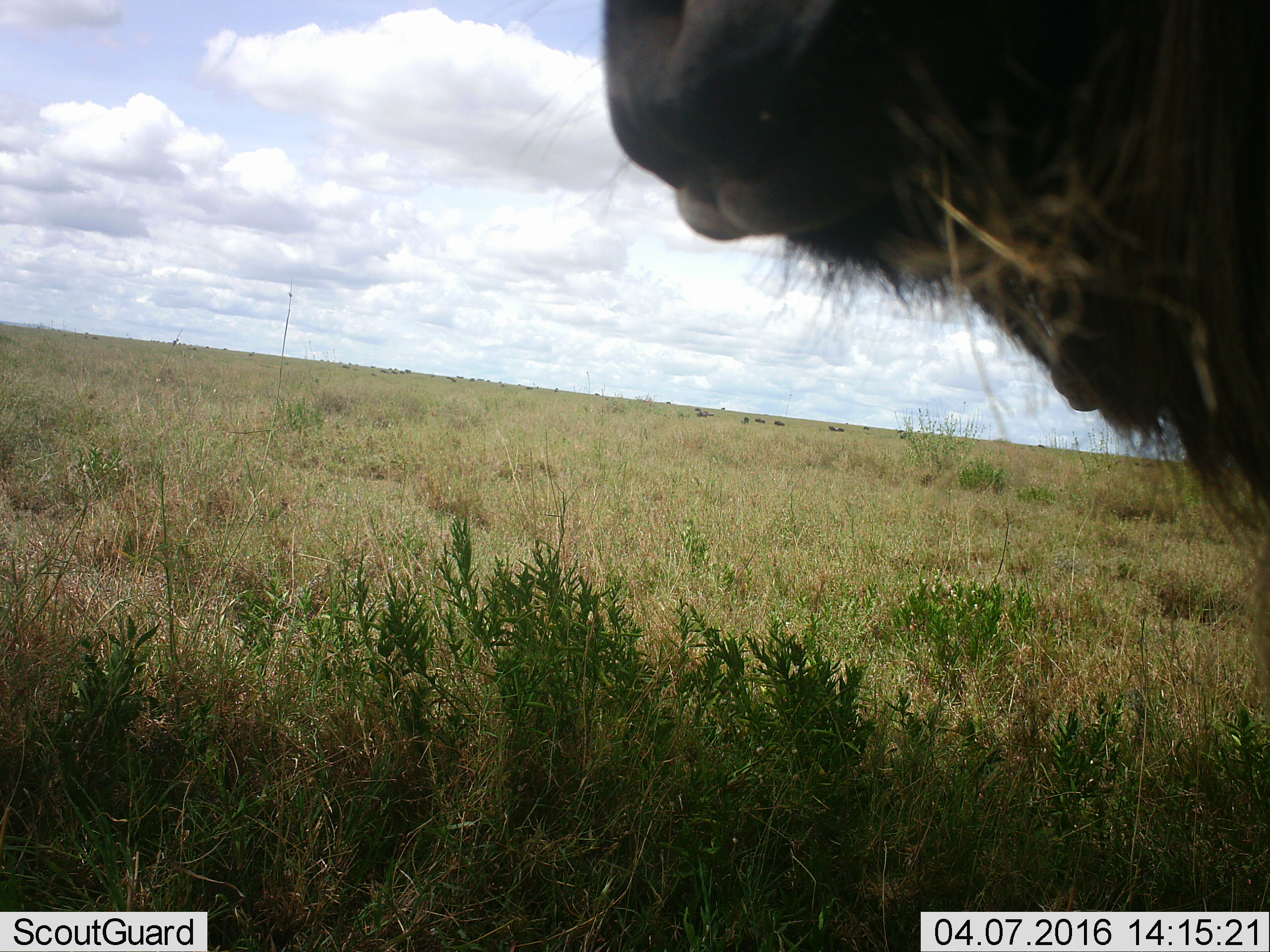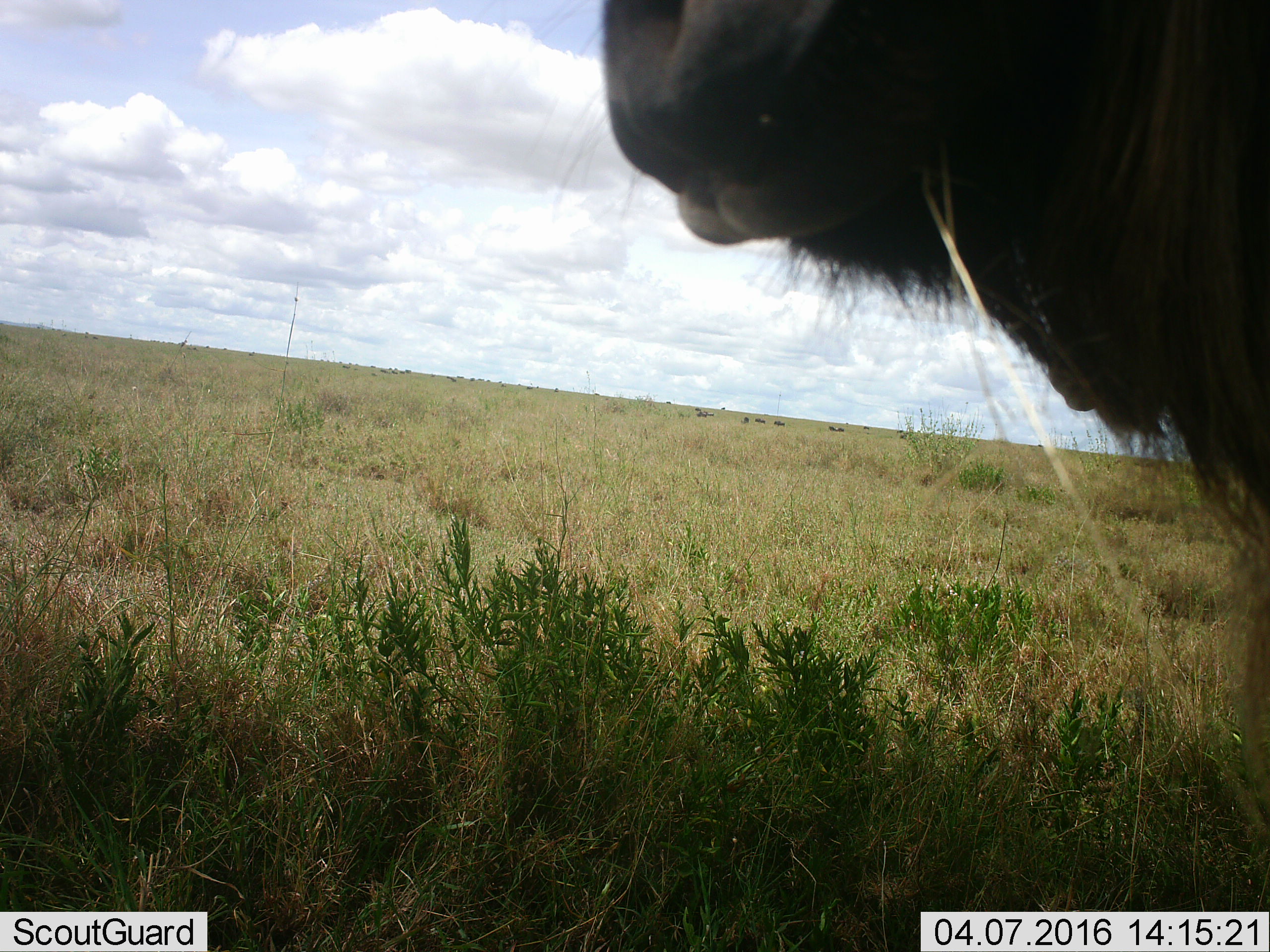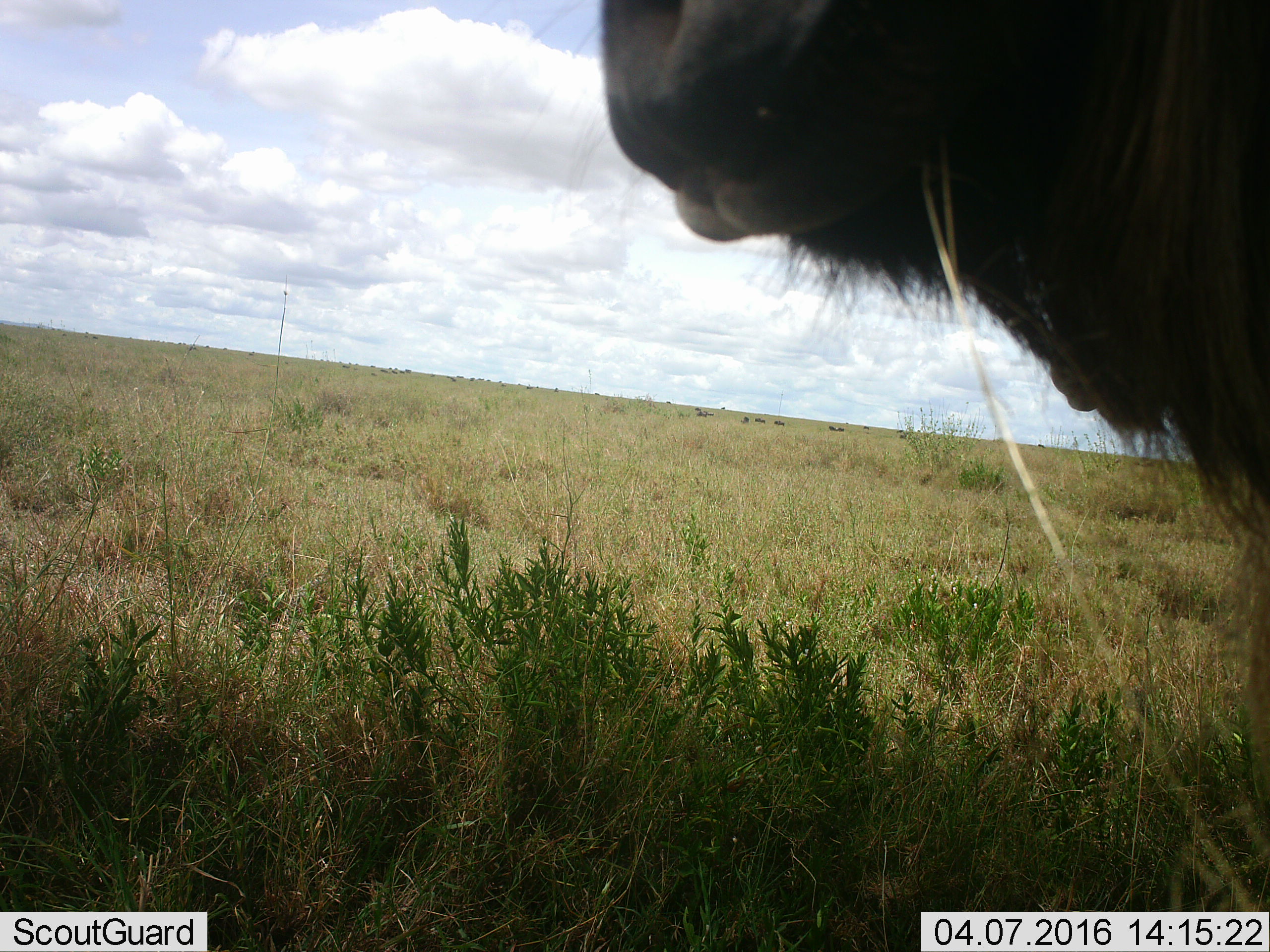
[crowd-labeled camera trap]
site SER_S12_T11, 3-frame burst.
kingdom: Animalia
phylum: Chordata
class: Mammalia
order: Artiodactyla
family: Bovidae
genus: Connochaetes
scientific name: Connochaetes taurinus taurinus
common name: blue wildebeest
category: wildebeestblue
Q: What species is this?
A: Wildebeestblue (blue wildebeest) (Connochaetes taurinus taurinus).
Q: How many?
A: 1.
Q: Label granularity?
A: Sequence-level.